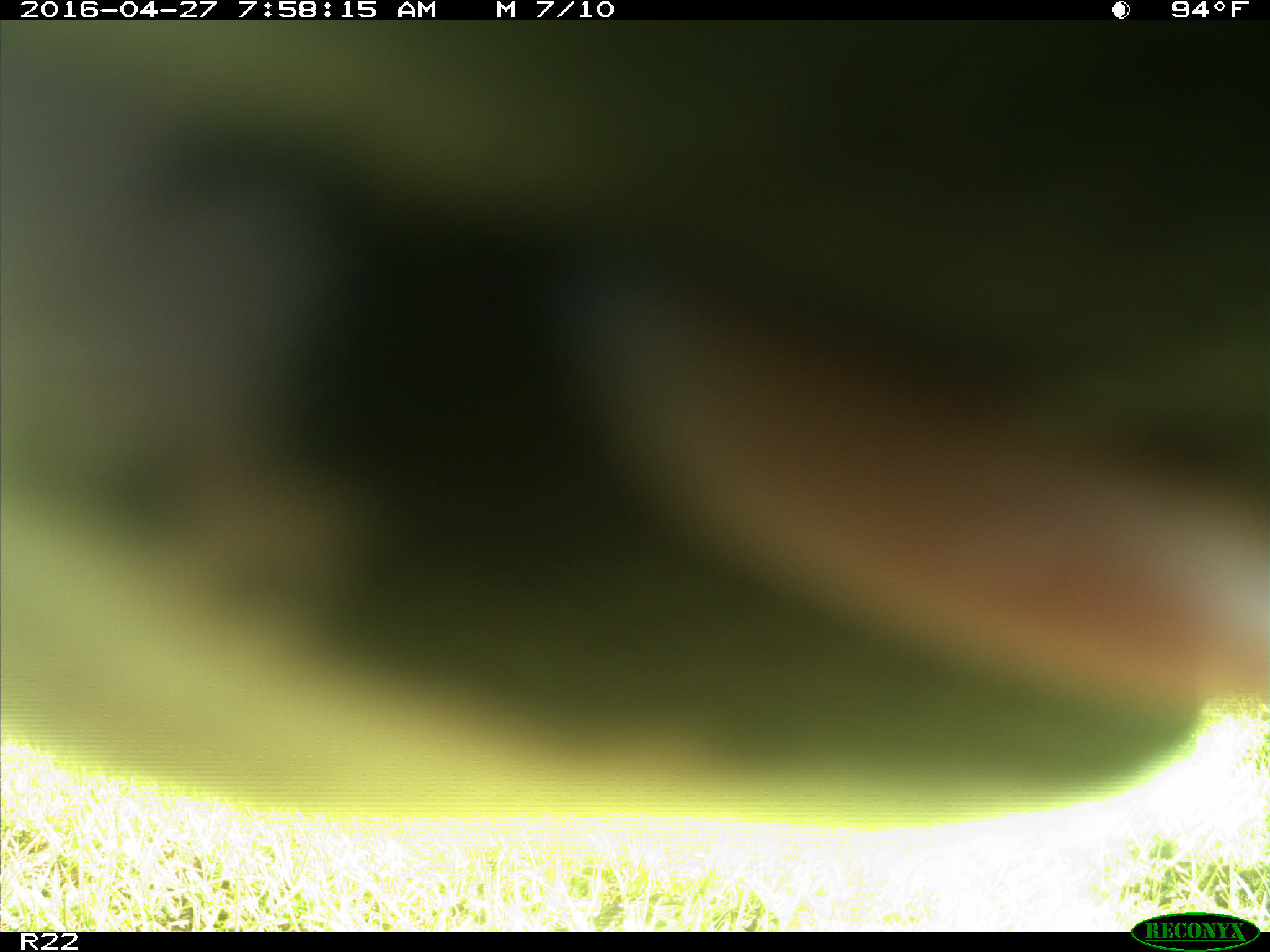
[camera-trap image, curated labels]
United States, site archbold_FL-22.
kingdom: Animalia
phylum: Chordata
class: Mammalia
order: Artiodactyla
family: Bovidae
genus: Bos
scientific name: Bos taurus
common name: domestic cow